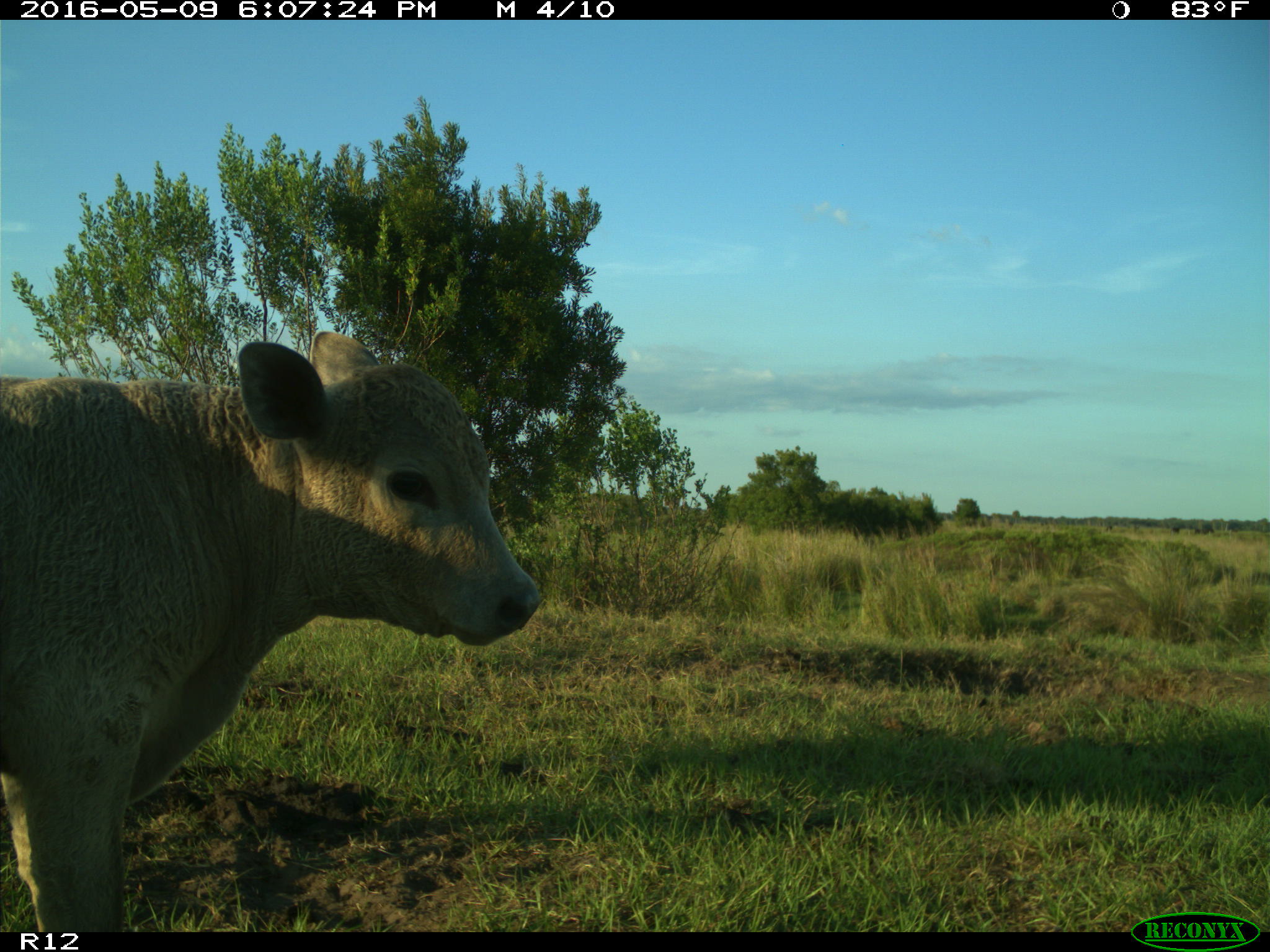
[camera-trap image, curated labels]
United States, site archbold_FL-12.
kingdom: Animalia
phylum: Chordata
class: Mammalia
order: Artiodactyla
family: Bovidae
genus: Bos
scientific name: Bos taurus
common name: domestic cow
Bos taurus (domestic cow).